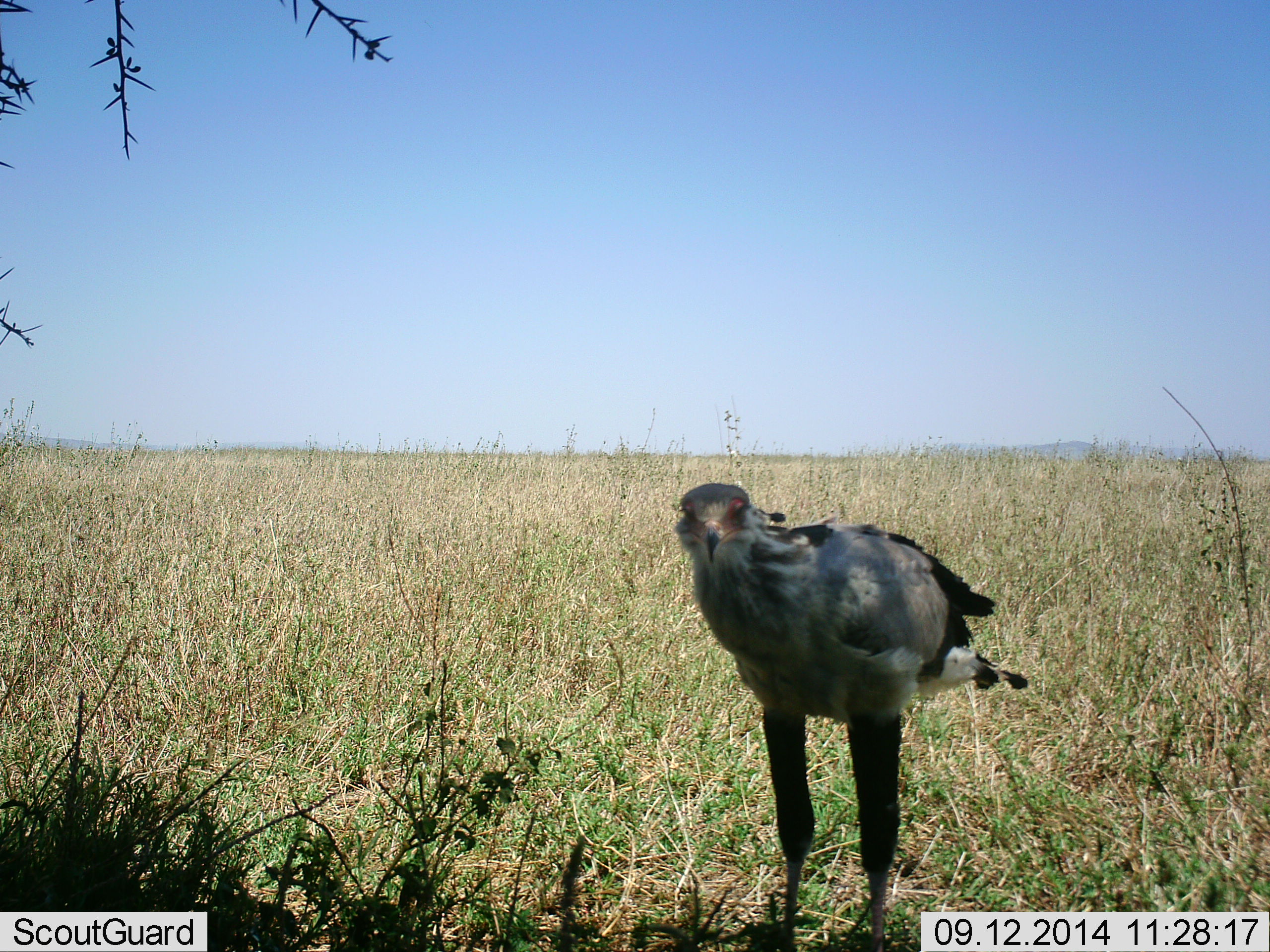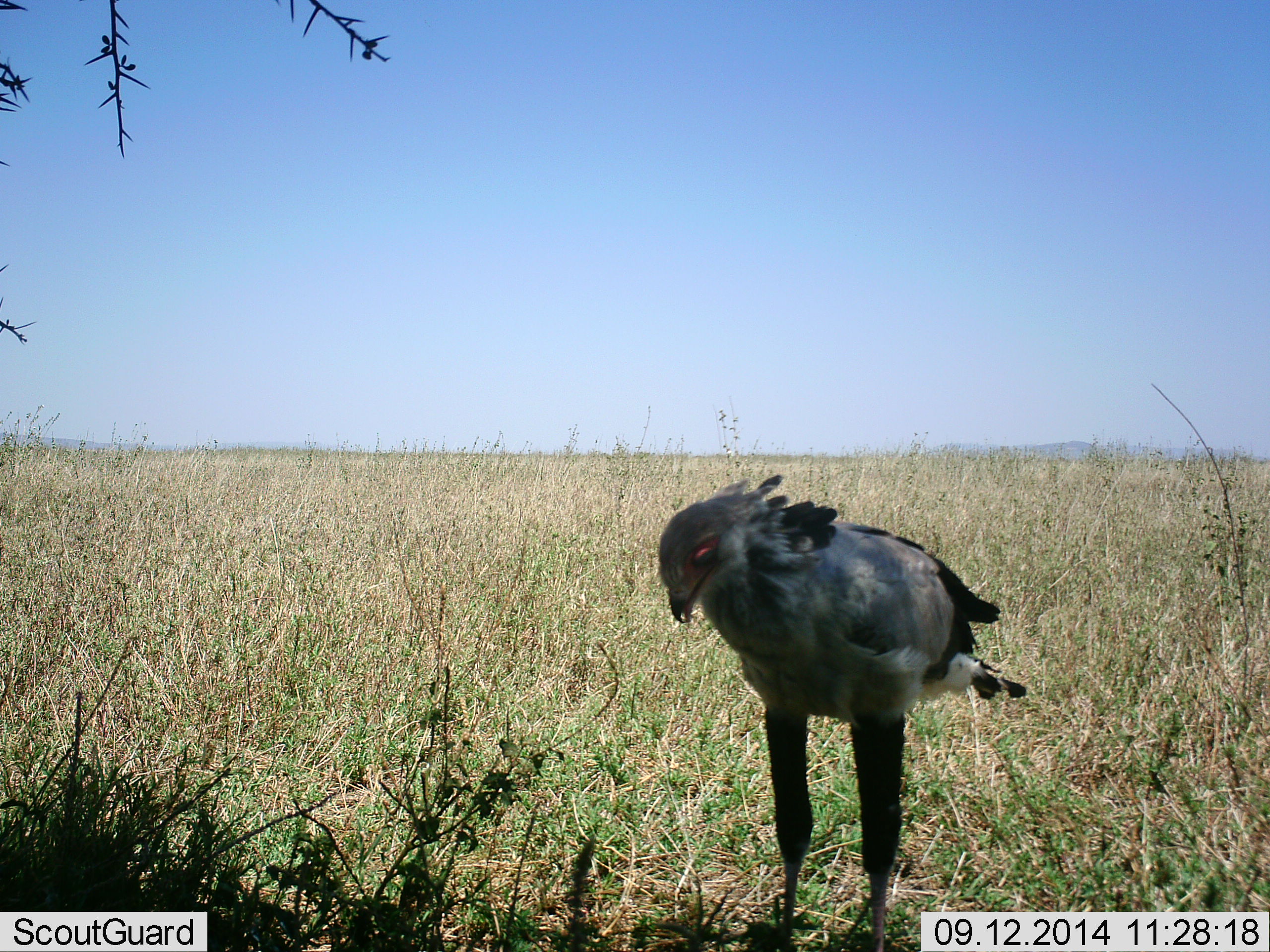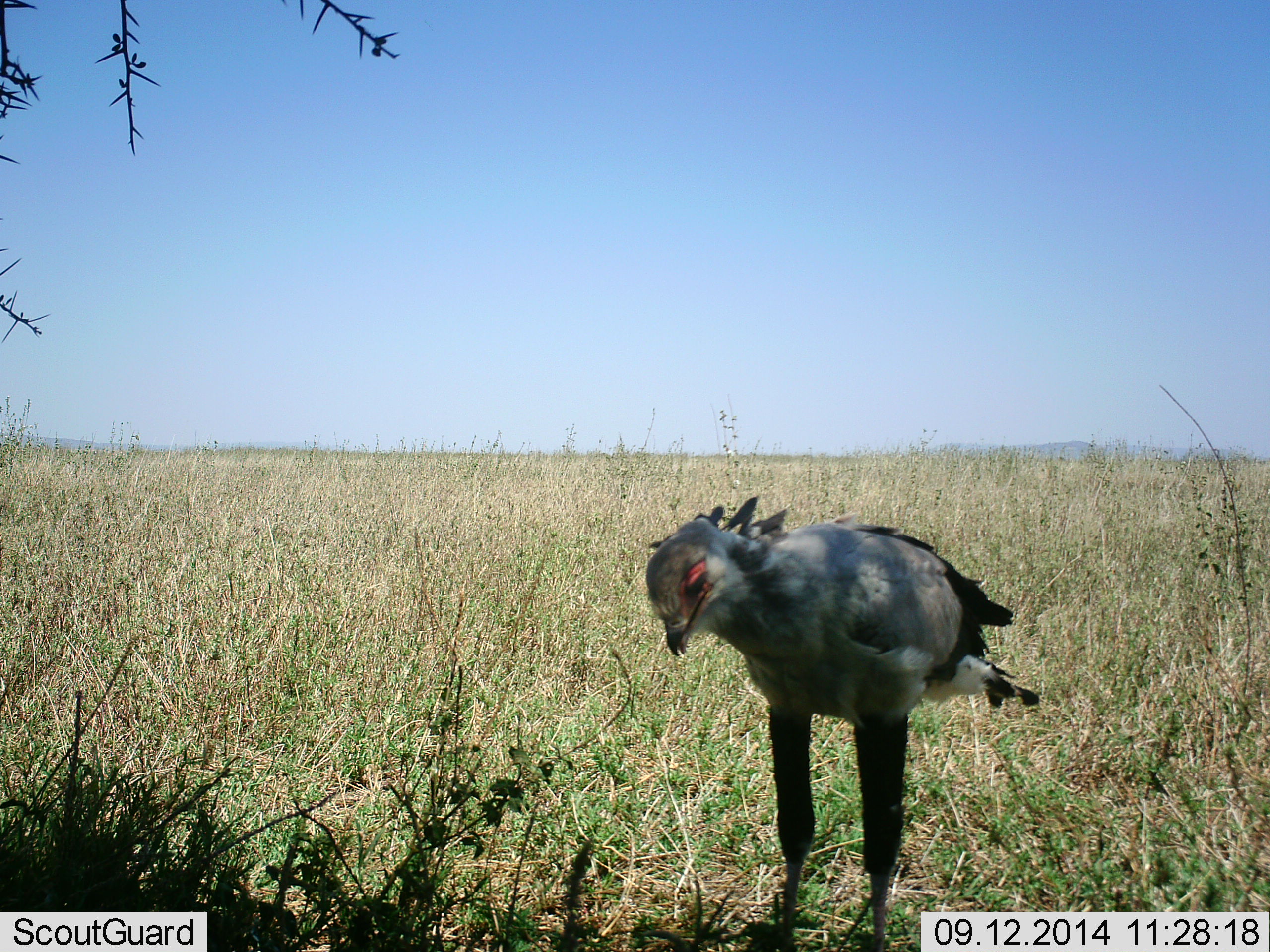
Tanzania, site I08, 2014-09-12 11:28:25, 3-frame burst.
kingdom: Animalia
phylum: Chordata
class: Aves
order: Accipitriformes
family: Sagittariidae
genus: Sagittarius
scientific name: Sagittarius serpentarius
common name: secretary bird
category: secretarybird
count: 1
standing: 70%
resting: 10%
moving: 0%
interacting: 10%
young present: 0%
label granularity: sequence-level